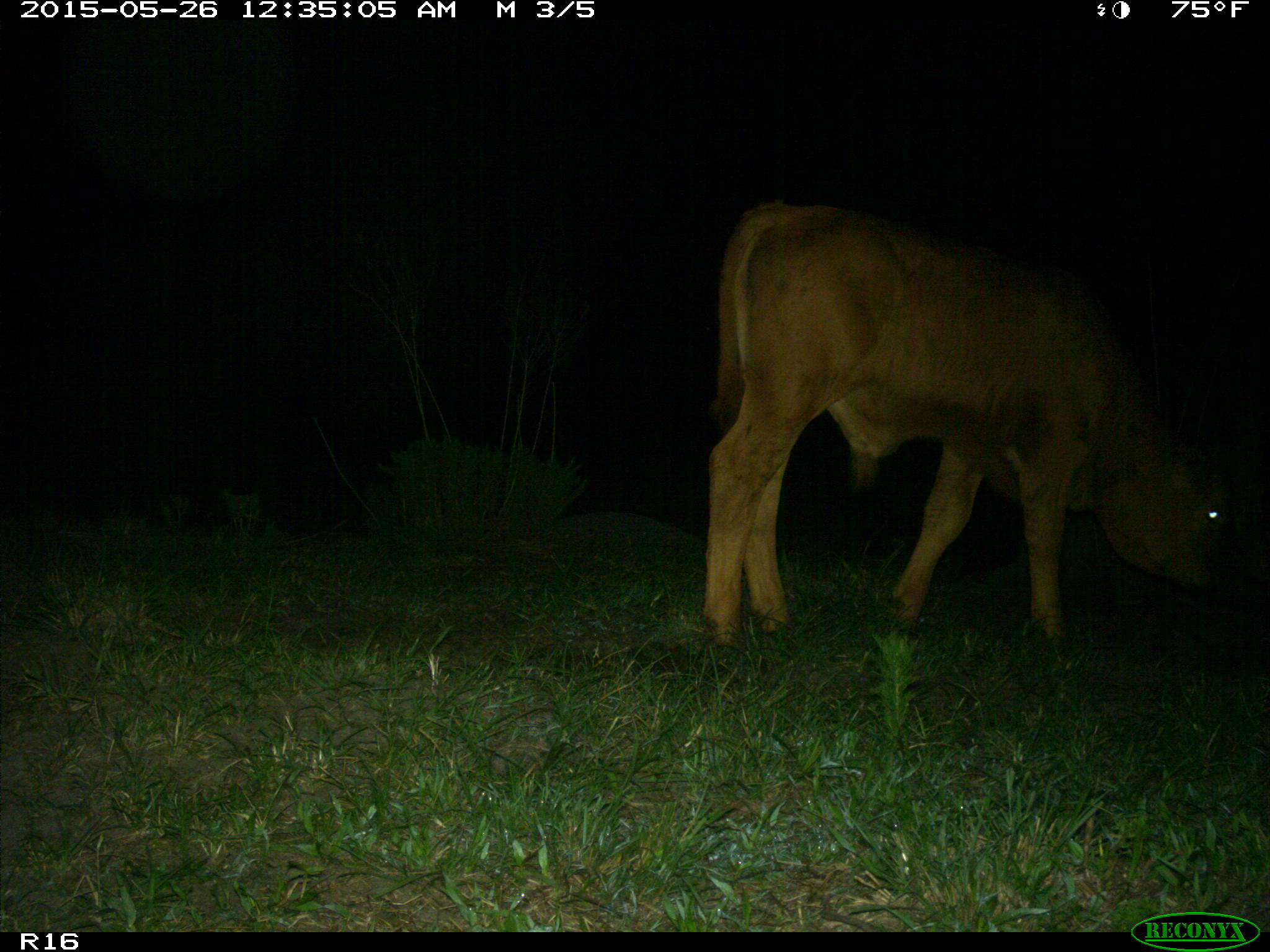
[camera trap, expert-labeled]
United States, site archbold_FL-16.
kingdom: Animalia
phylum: Chordata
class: Mammalia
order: Artiodactyla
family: Bovidae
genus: Bos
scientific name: Bos taurus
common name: domestic cow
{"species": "Bos taurus (domestic cow)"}